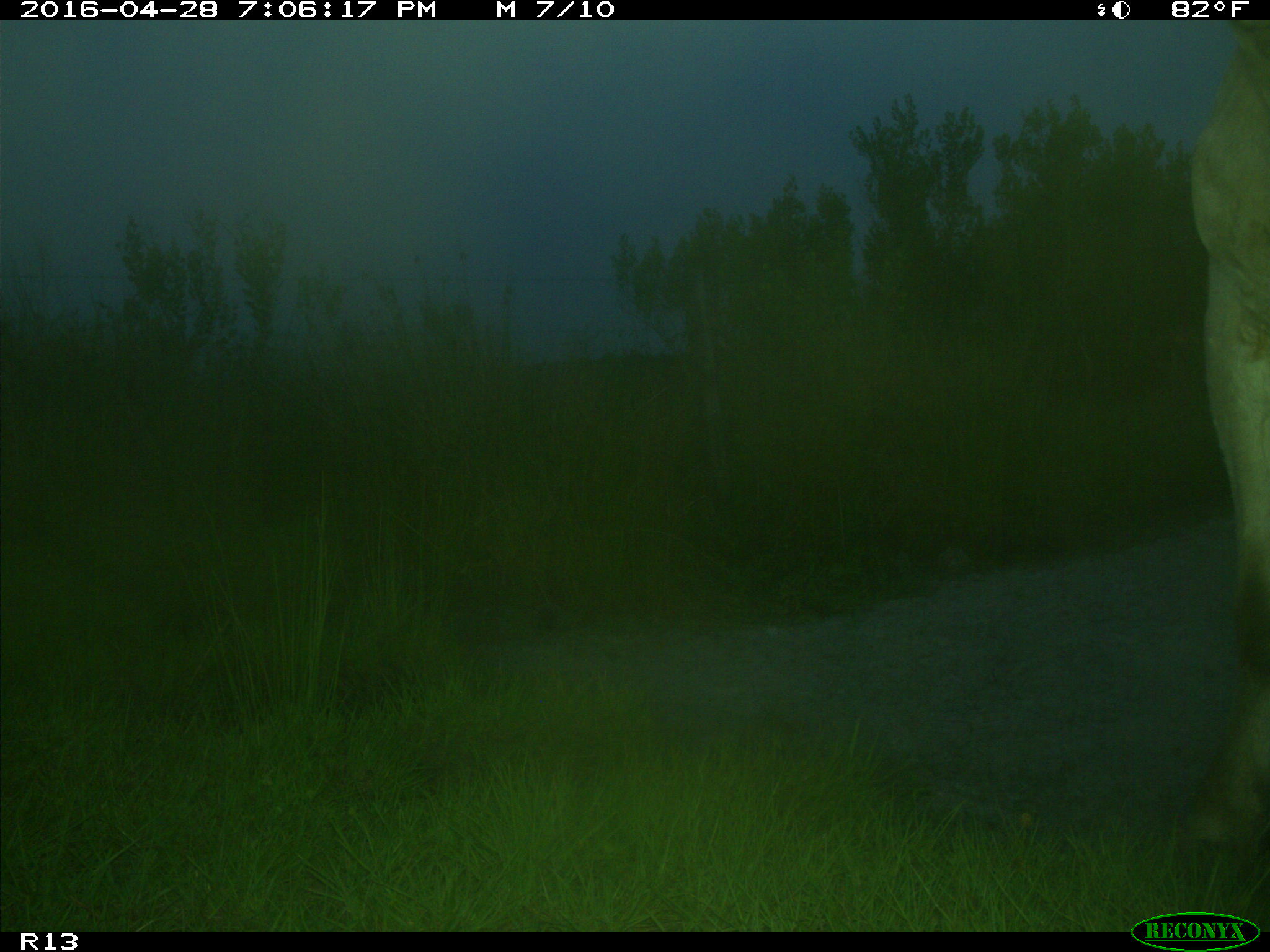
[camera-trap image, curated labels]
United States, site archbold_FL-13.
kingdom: Animalia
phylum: Chordata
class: Mammalia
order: Artiodactyla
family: Bovidae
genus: Bos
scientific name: Bos taurus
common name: domestic cow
Bos taurus (domestic cow).